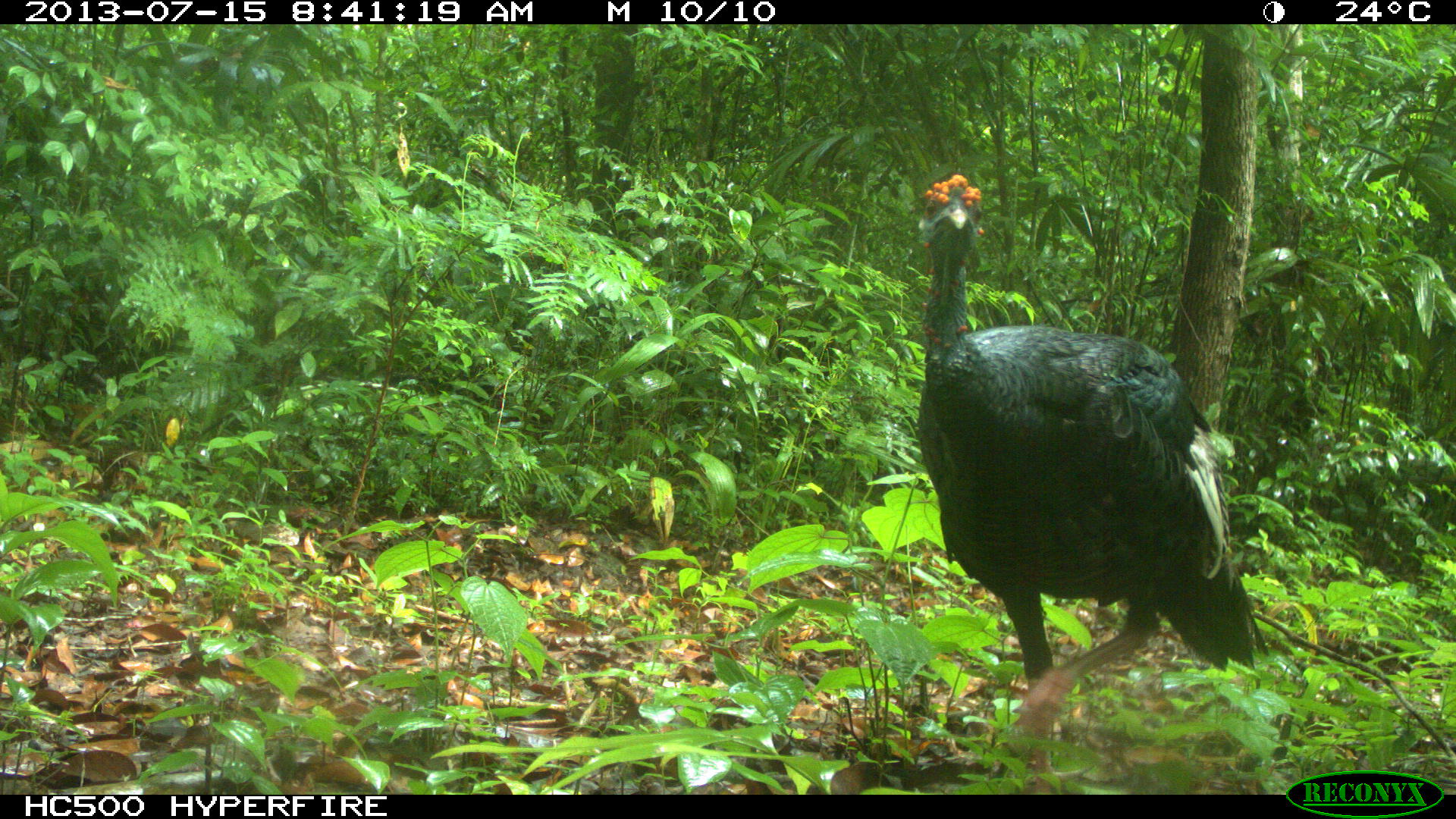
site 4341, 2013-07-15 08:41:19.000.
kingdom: Animalia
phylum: Chordata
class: Aves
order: Galliformes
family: Phasianidae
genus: Meleagris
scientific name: Meleagris ocellata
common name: ocellated turkey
Meleagris ocellata (ocellated turkey), count 1, sex female.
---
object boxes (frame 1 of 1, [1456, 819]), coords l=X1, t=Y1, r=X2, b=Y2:
meleagris ocellata: l=908, t=172, r=1272, b=792